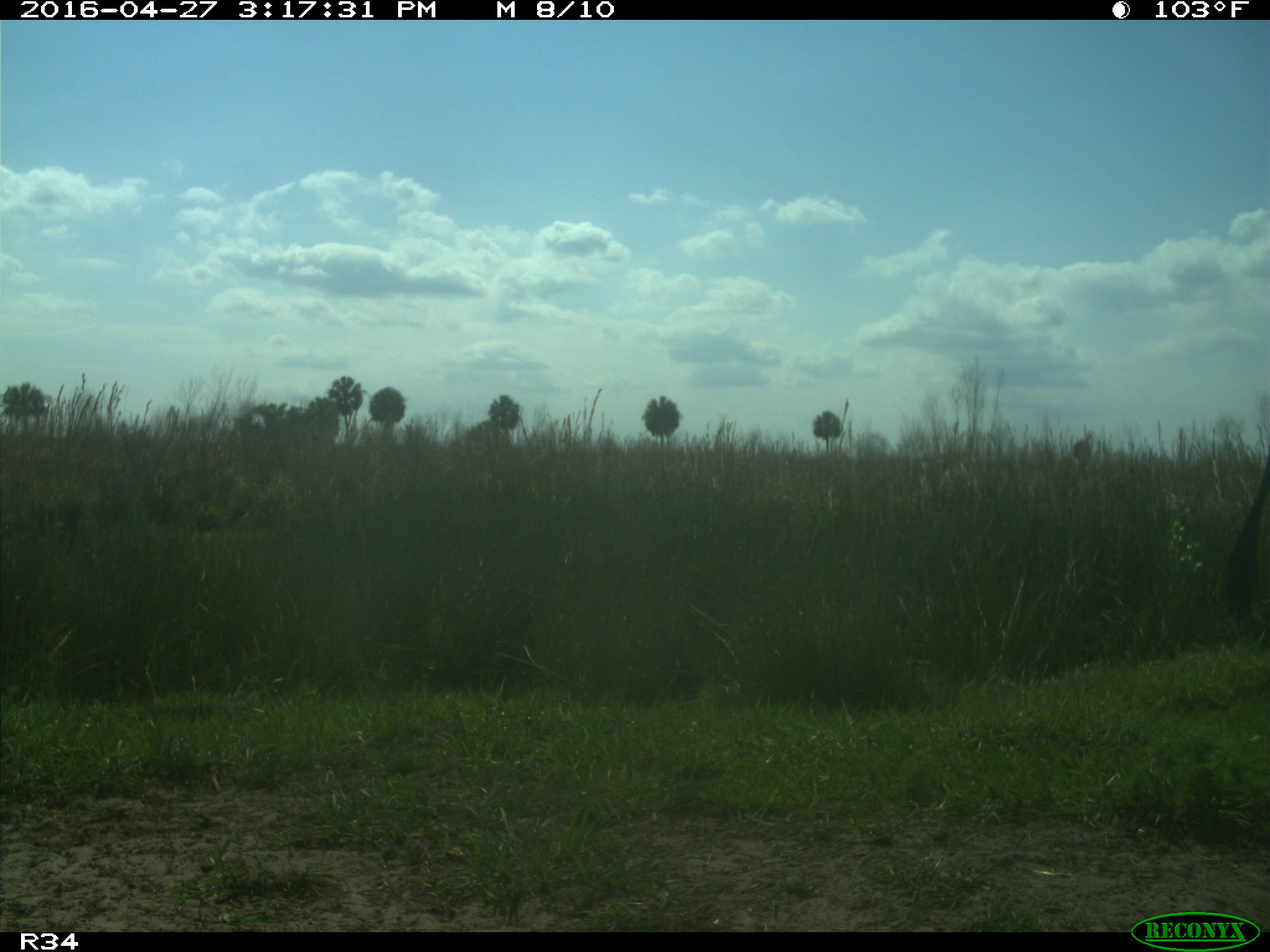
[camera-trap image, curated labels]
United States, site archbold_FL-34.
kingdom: Animalia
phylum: Chordata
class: Mammalia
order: Artiodactyla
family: Bovidae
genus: Bos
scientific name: Bos taurus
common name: domestic cow